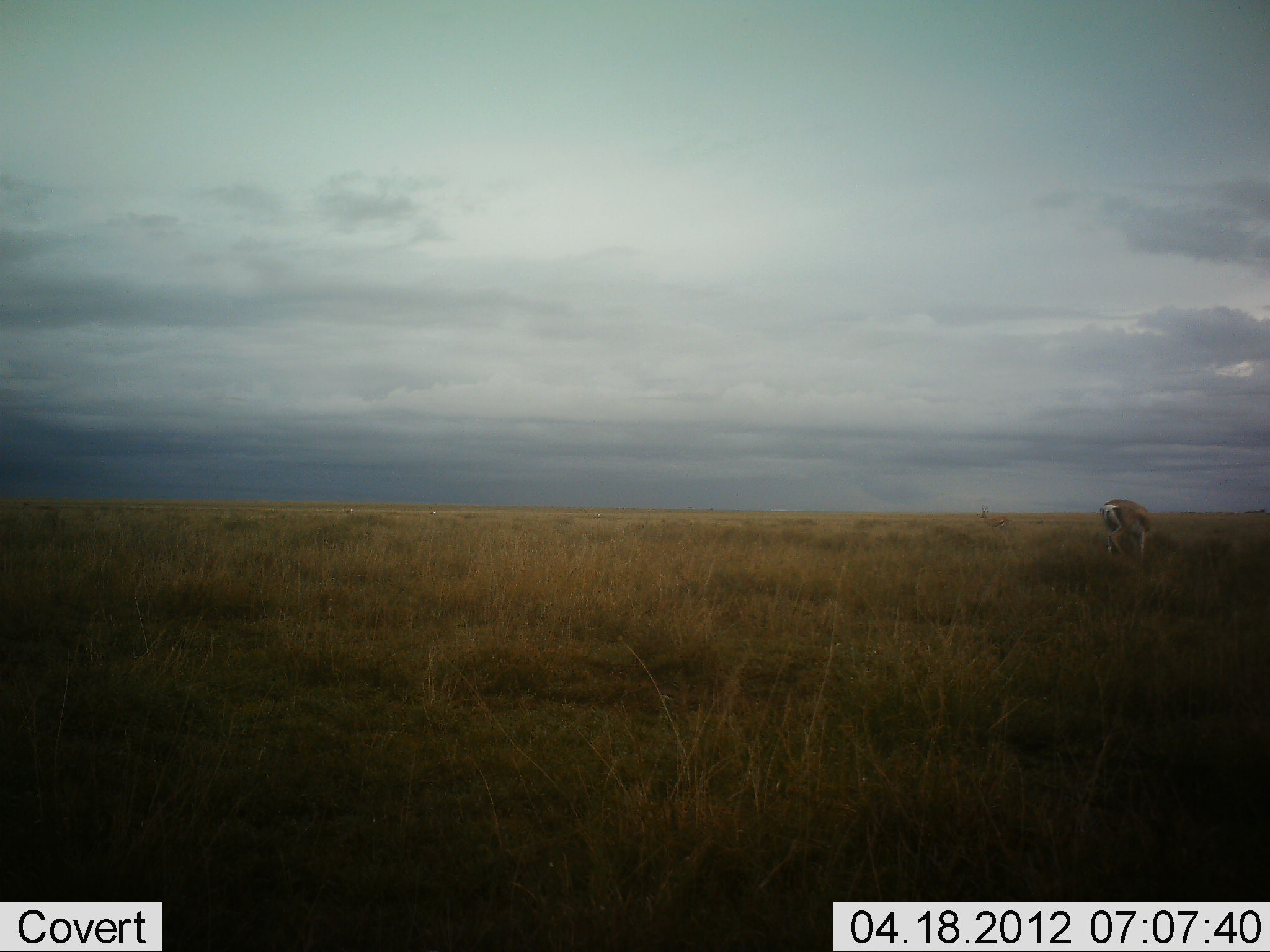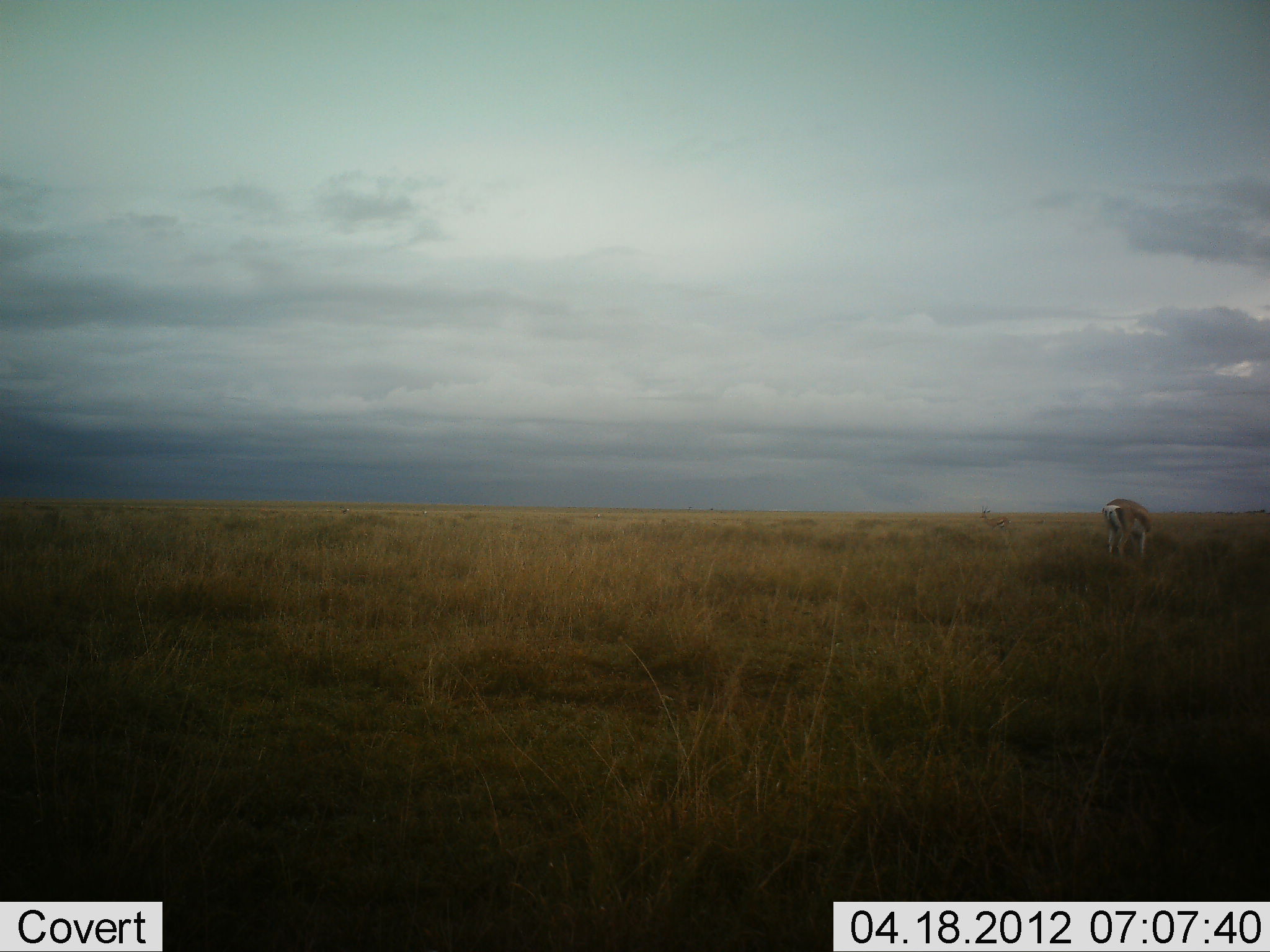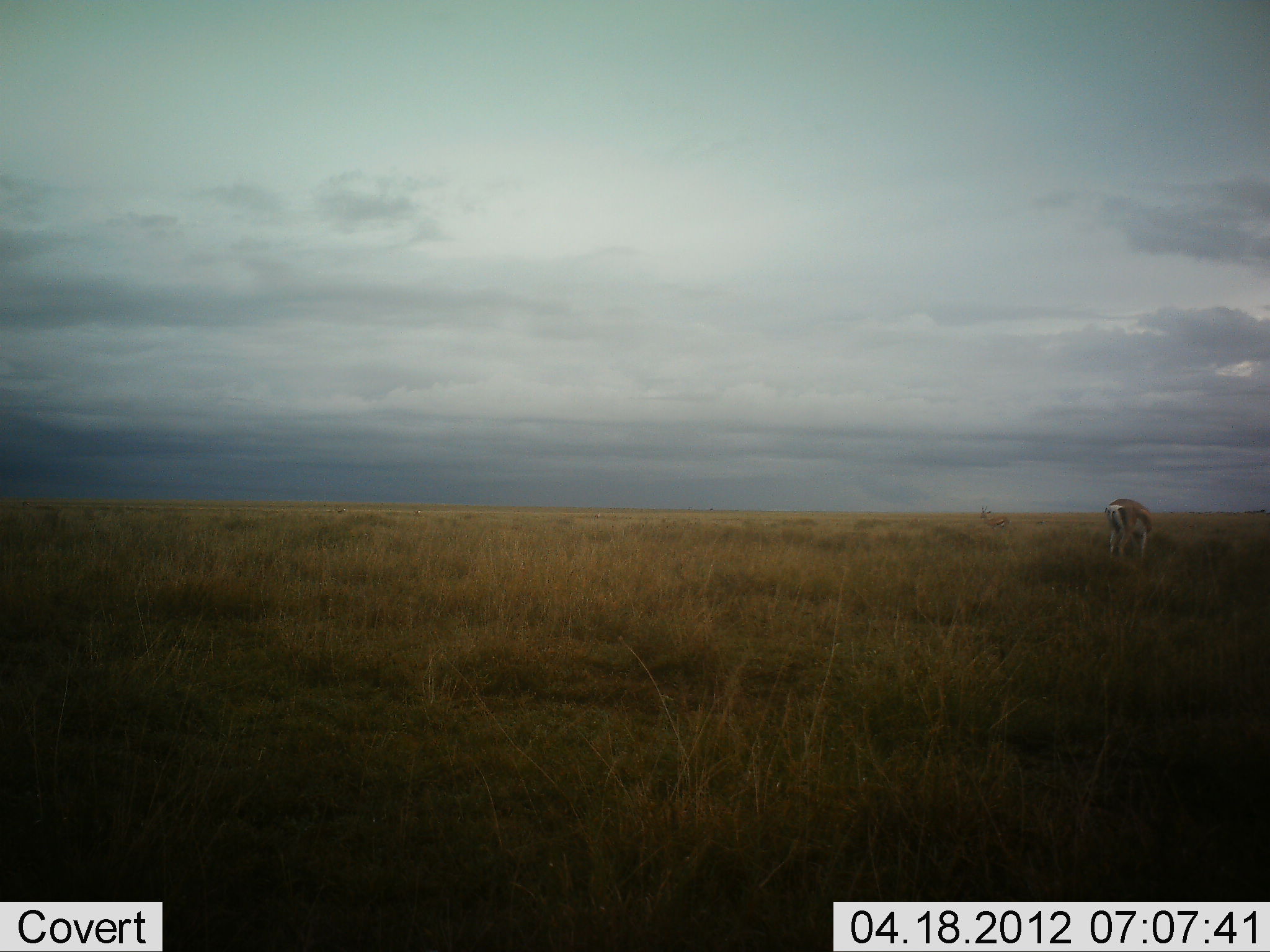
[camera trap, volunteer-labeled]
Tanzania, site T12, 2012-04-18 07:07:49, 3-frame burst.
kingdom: Animalia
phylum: Chordata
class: Mammalia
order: Artiodactyla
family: Bovidae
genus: Eudorcas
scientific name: Eudorcas thomsonii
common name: thomson's gazelle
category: gazellethomsons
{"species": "gazellethomsons (thomson's gazelle) (Eudorcas thomsonii)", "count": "1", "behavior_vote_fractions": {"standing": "54%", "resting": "0%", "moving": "8%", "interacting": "0%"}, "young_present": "0%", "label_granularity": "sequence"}